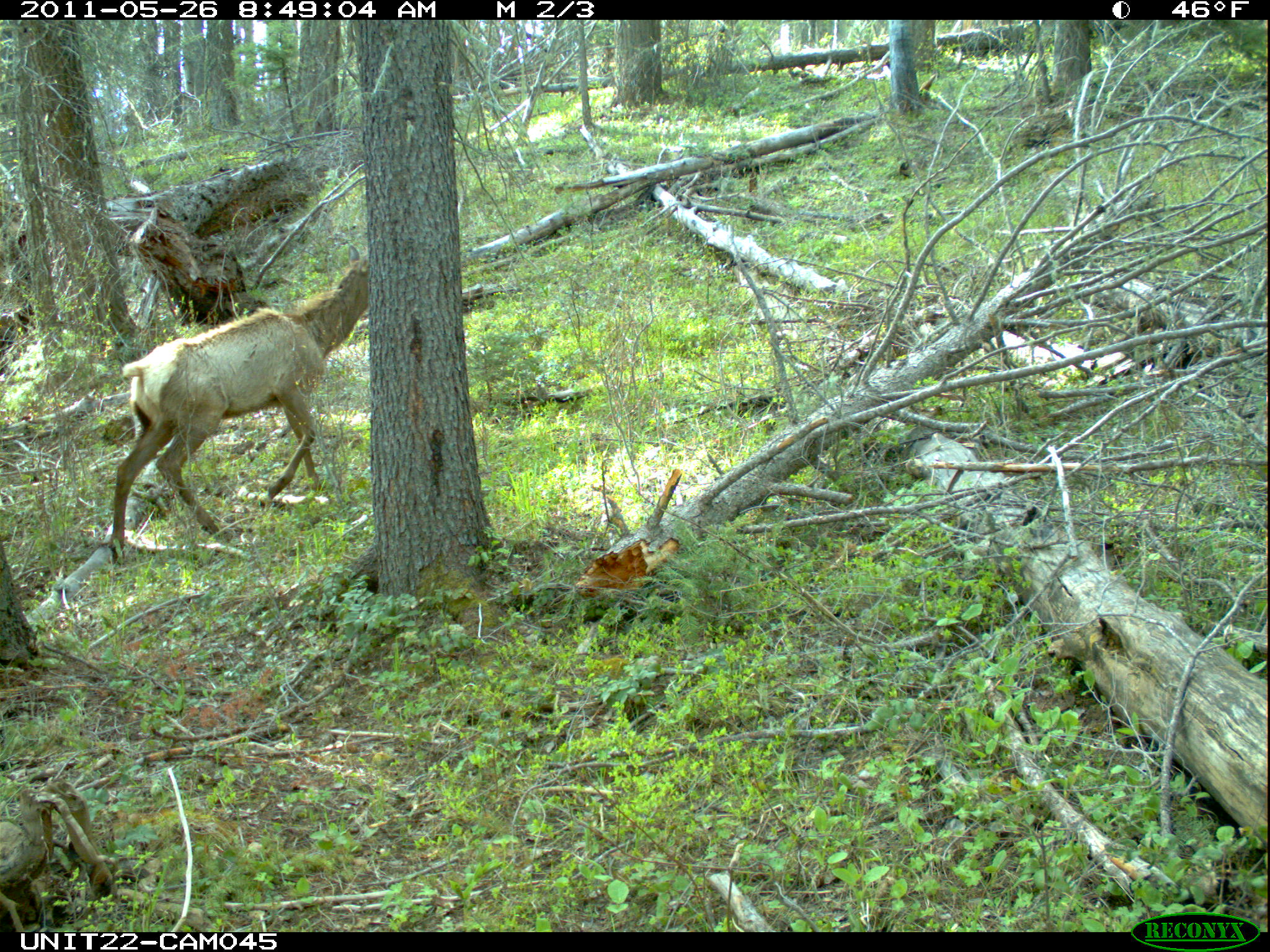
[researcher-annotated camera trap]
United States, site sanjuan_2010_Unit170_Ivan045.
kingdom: Animalia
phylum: Chordata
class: Mammalia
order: Artiodactyla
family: Cervidae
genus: Cervus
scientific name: Cervus elaphus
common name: red deer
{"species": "Cervus elaphus (red deer)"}